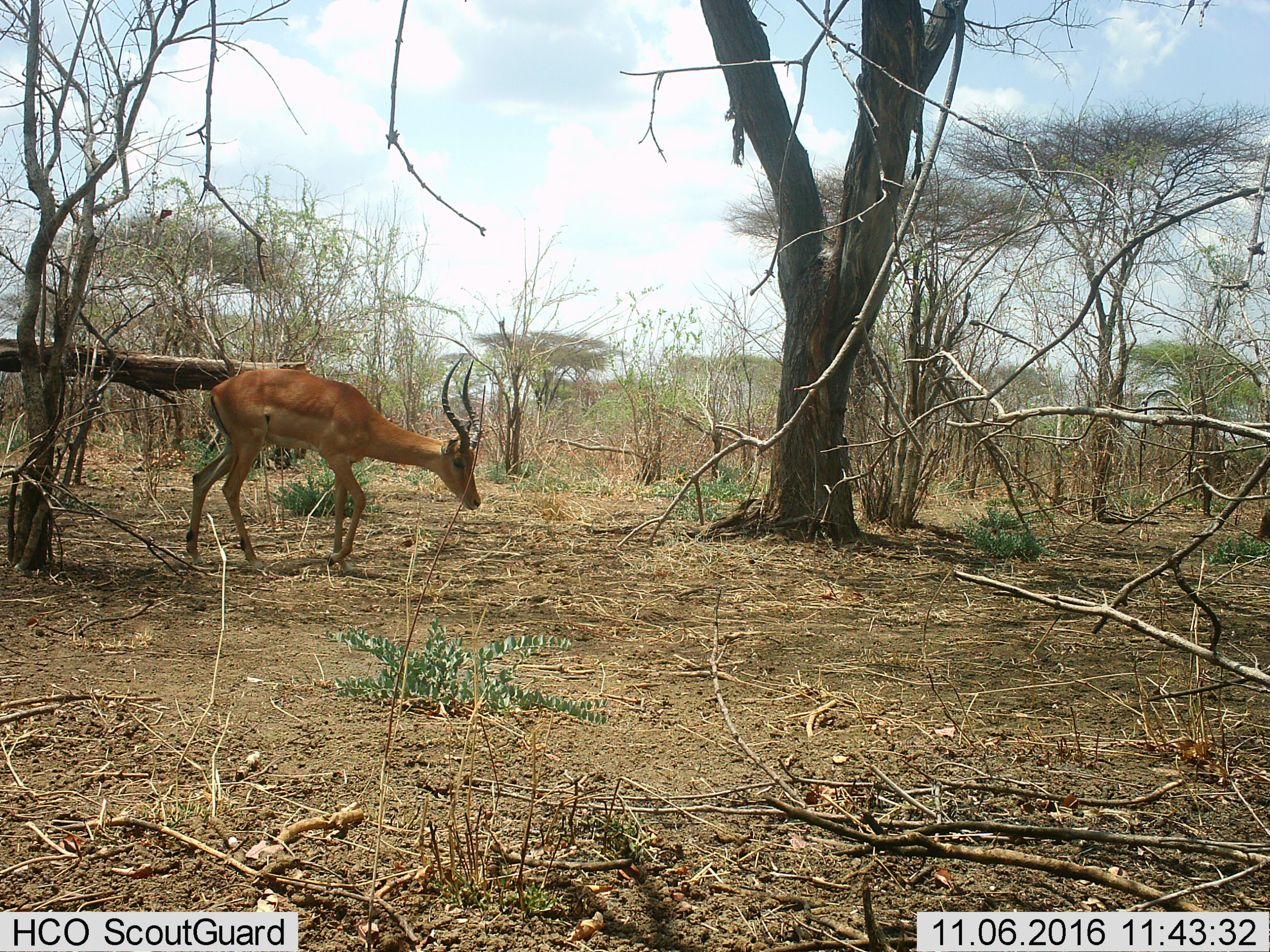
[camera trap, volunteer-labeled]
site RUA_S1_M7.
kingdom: Animalia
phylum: Chordata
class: Mammalia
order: Artiodactyla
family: Bovidae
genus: Aepyceros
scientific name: Aepyceros melampus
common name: impala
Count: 1.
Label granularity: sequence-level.